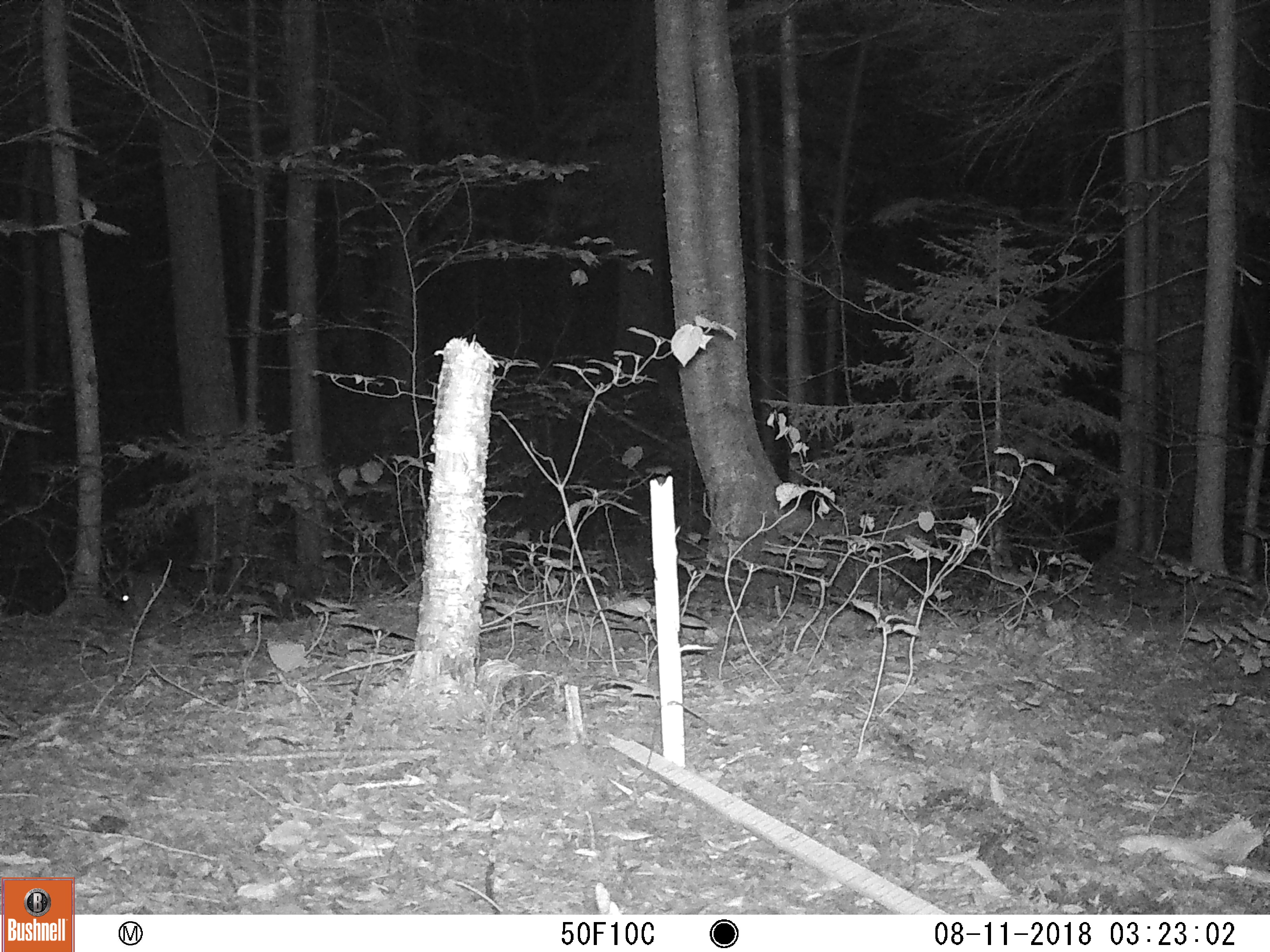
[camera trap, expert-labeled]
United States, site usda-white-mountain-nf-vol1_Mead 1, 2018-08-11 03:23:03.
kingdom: Animalia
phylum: Chordata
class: Mammalia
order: Lagomorpha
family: Leporidae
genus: Lepus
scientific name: Lepus americanus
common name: snowshoe hare